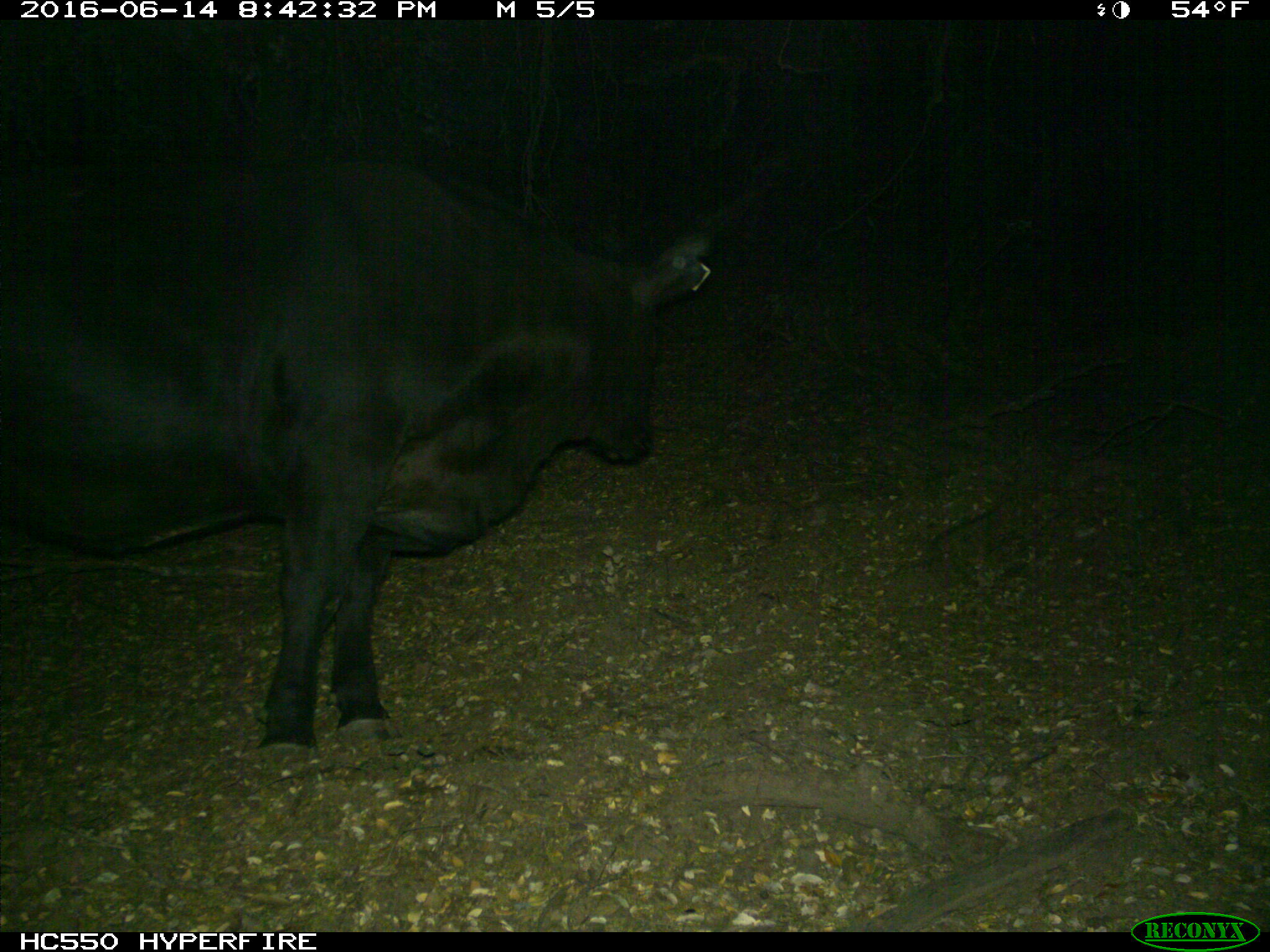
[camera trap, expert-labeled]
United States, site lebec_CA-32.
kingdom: Animalia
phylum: Chordata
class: Mammalia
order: Artiodactyla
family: Bovidae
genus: Bos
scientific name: Bos taurus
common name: domestic cow